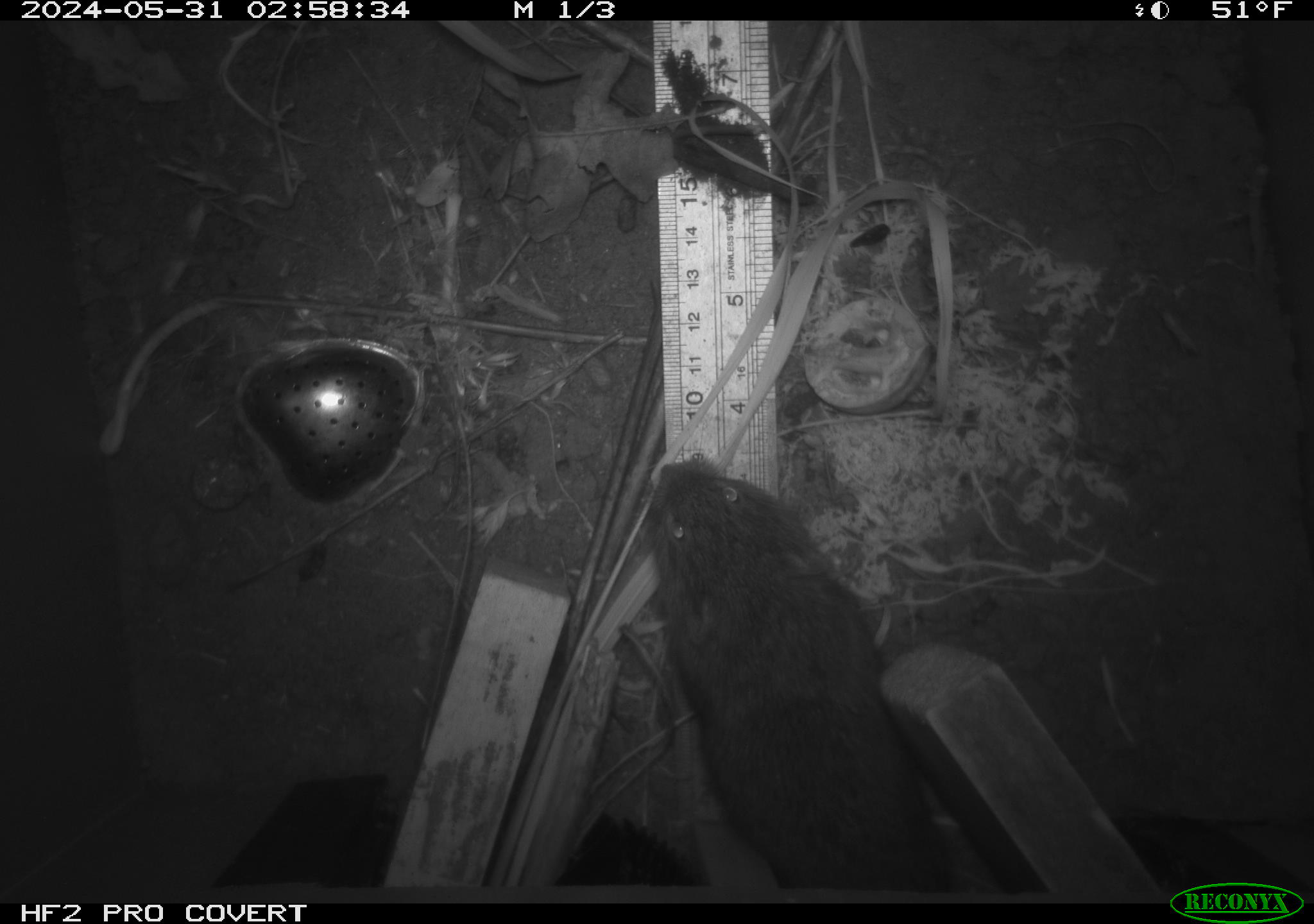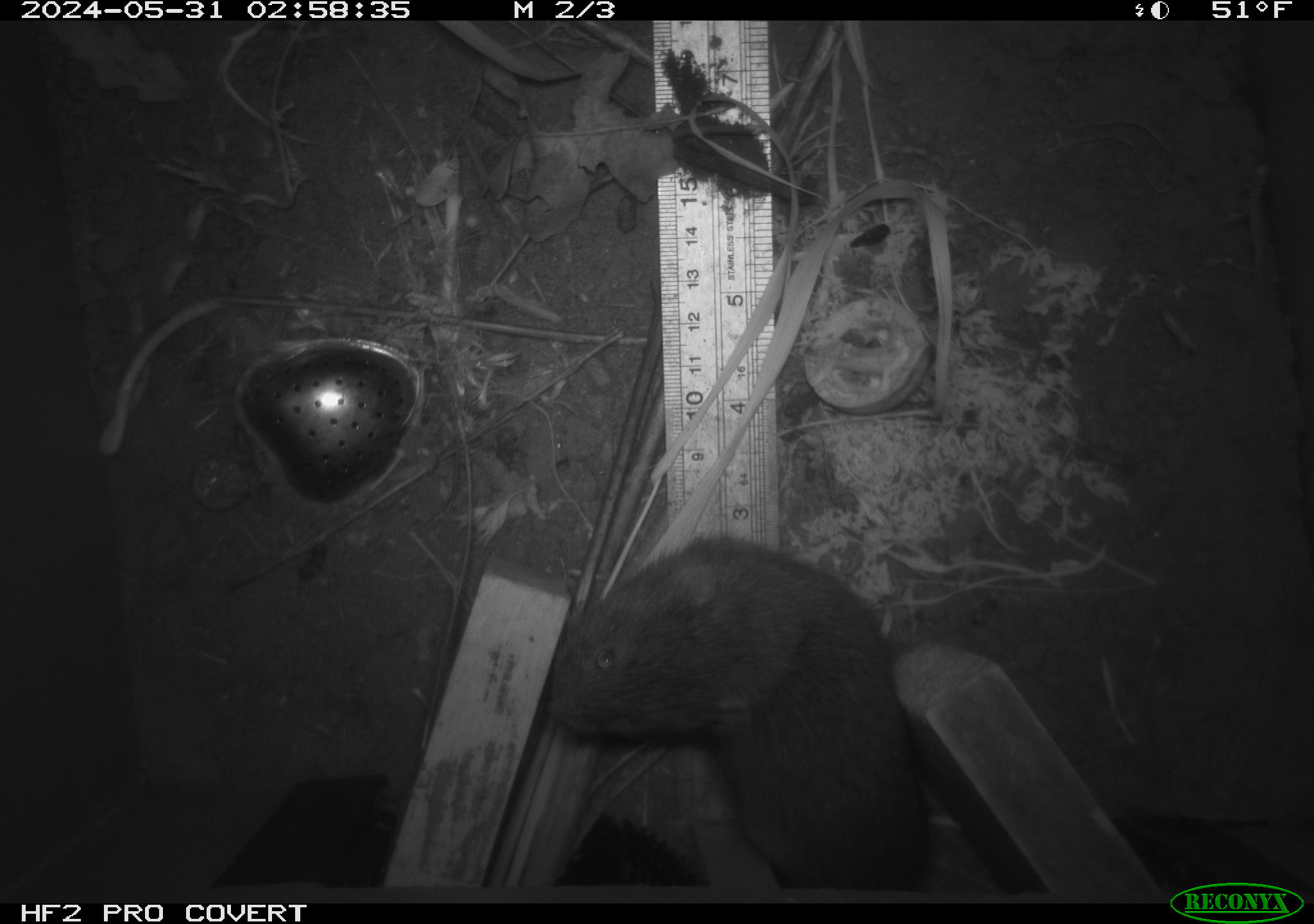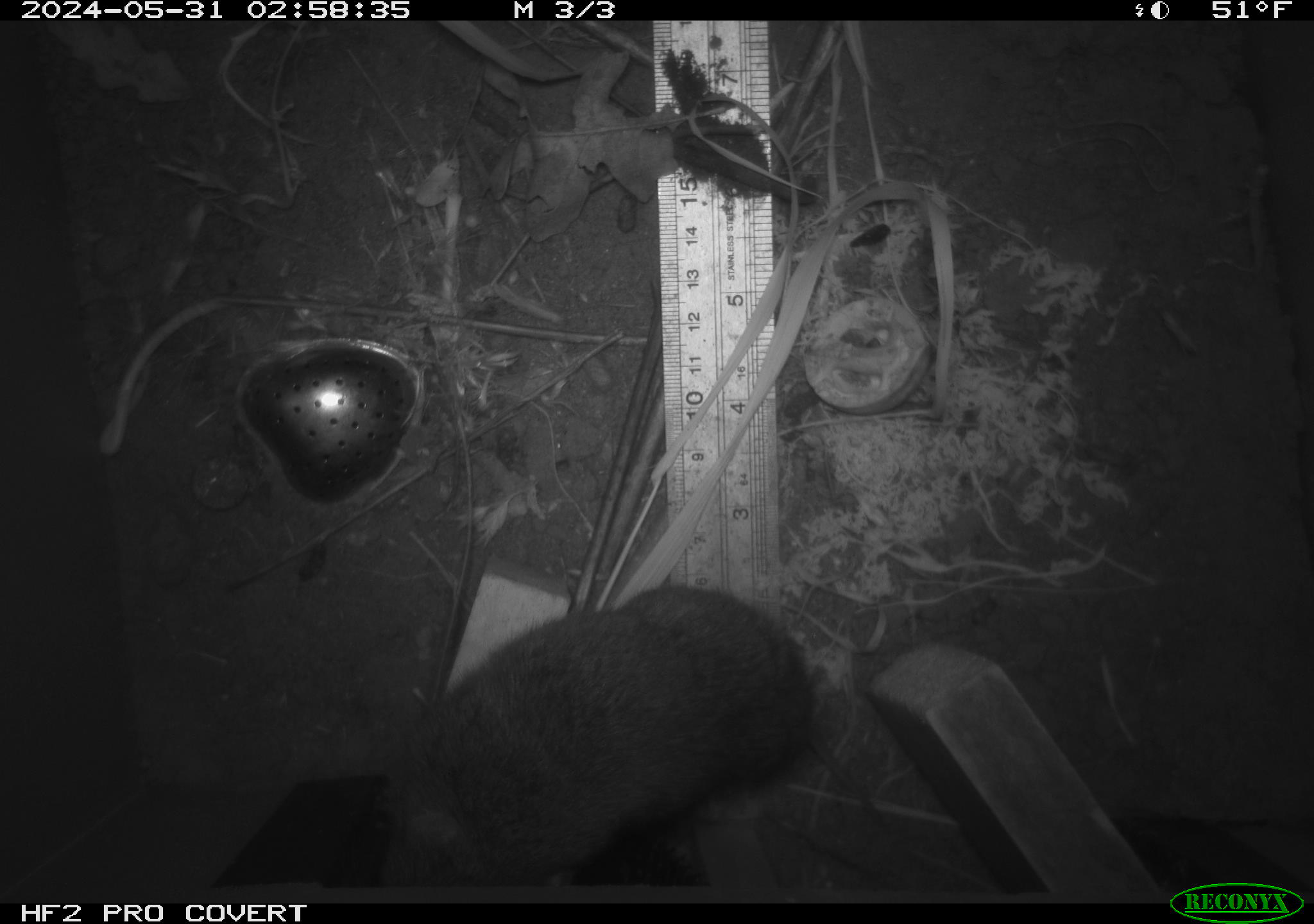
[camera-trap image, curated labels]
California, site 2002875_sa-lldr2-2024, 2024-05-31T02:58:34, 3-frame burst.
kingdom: Animalia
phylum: Chordata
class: Mammalia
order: Rodentia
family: Muridae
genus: Rattus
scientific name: Rattus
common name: rat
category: rattus species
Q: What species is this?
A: Rattus species (rat) (Rattus).